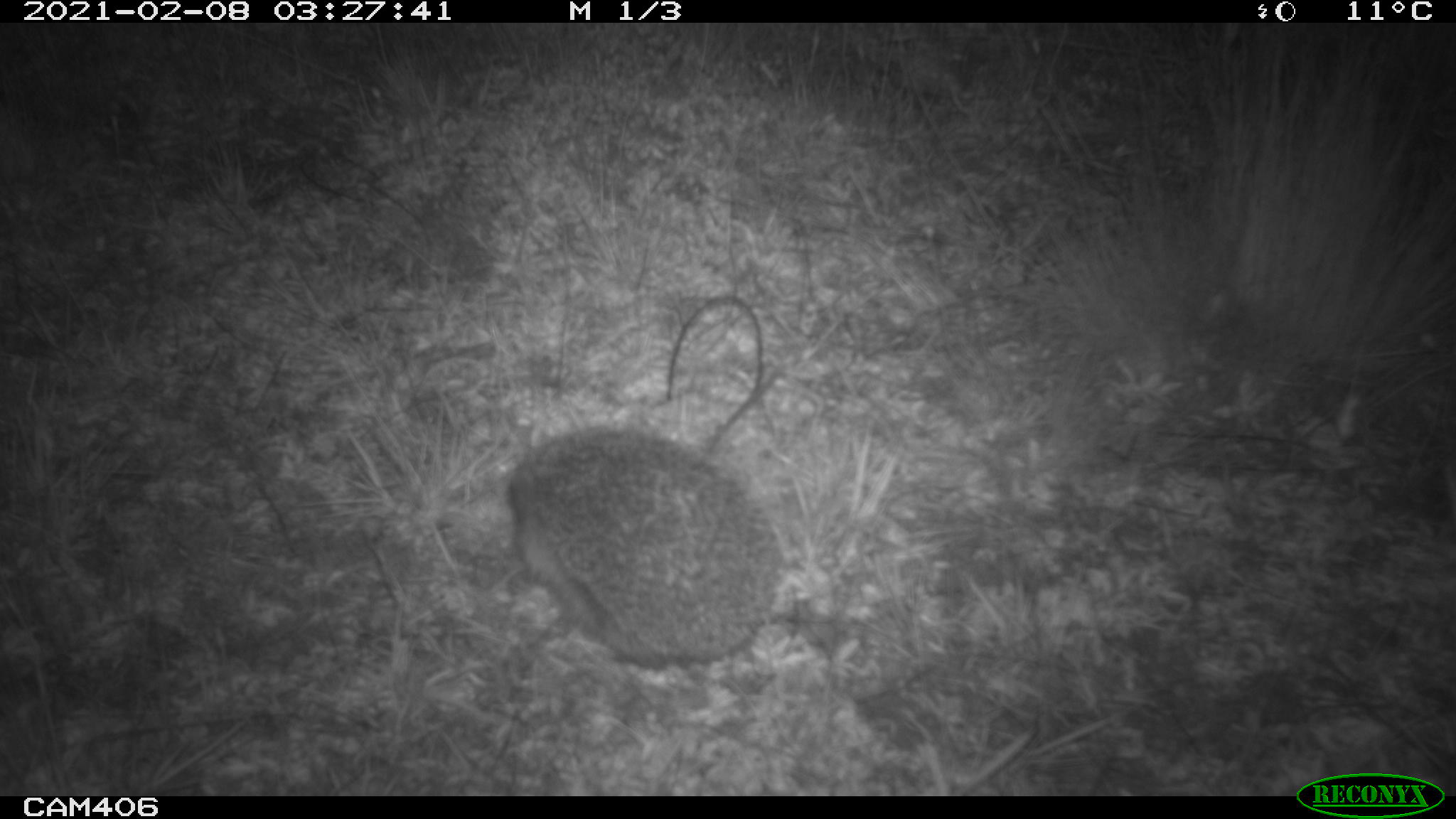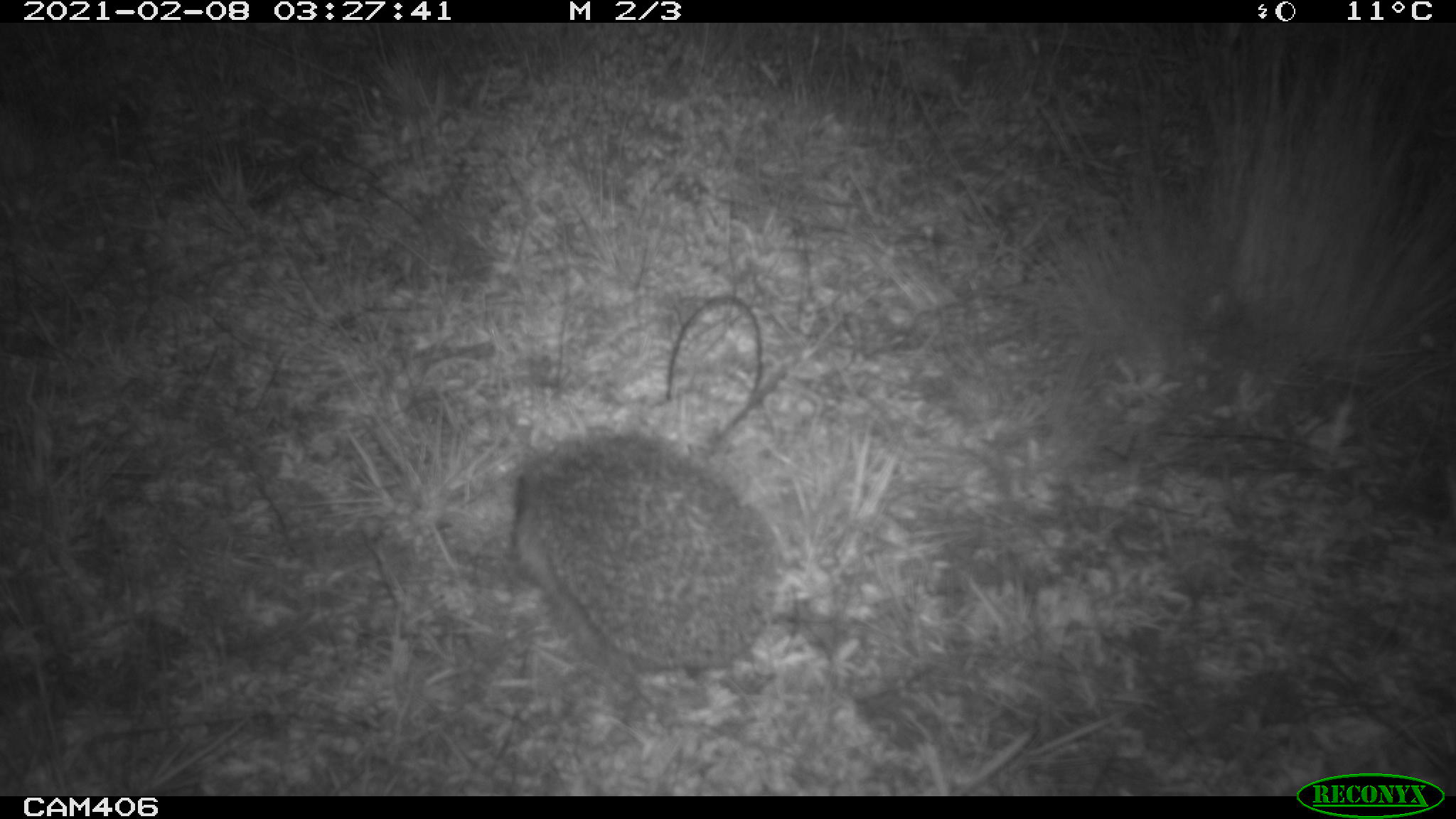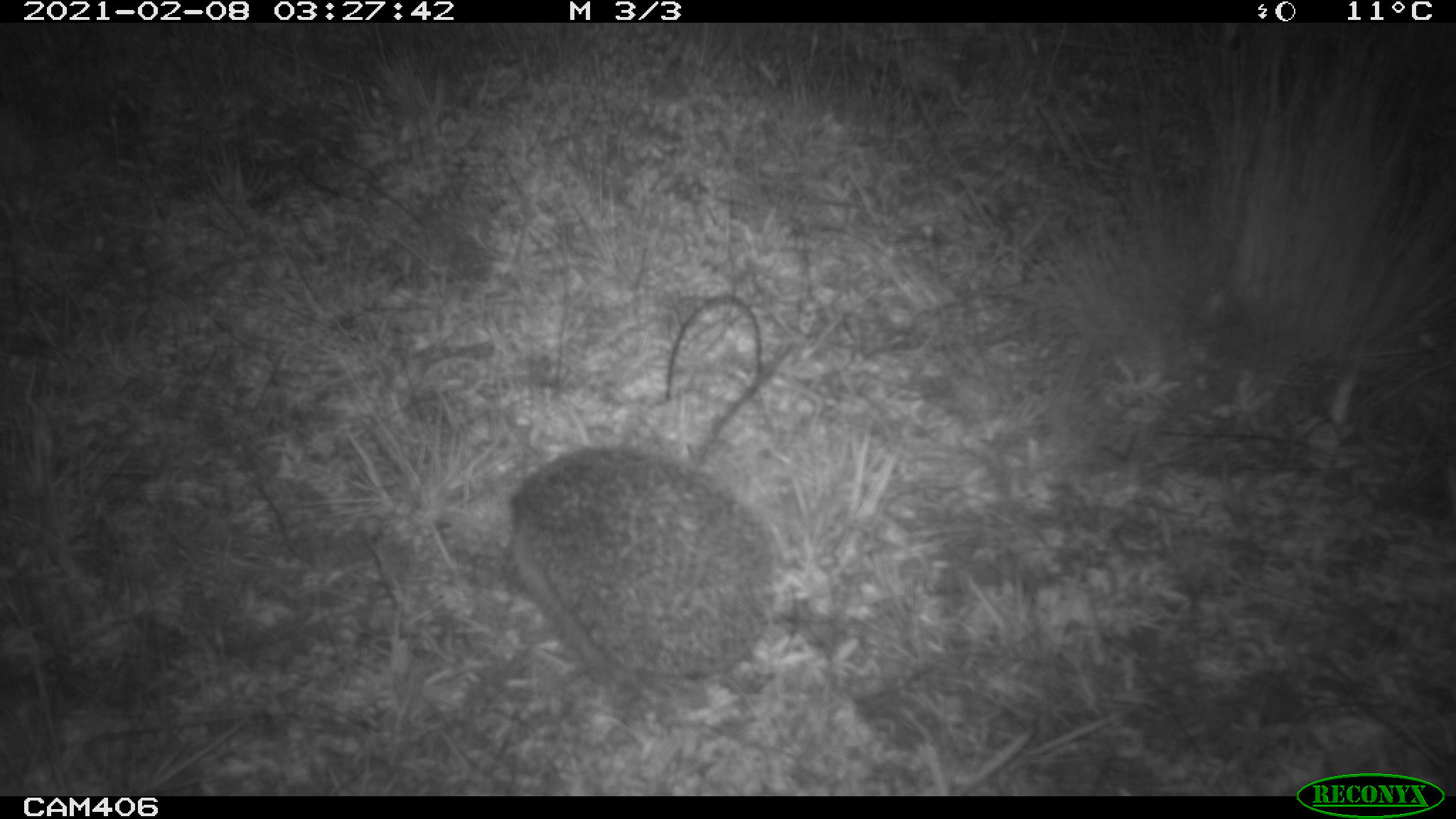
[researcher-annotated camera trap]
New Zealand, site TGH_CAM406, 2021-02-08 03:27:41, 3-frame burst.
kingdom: Animalia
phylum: Chordata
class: Mammalia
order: Eulipotyphla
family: Erinaceidae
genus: Erinaceus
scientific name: Erinaceus europaeus europaeus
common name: european hedgehog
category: hedgehog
Hedgehog (european hedgehog) (Erinaceus europaeus europaeus).